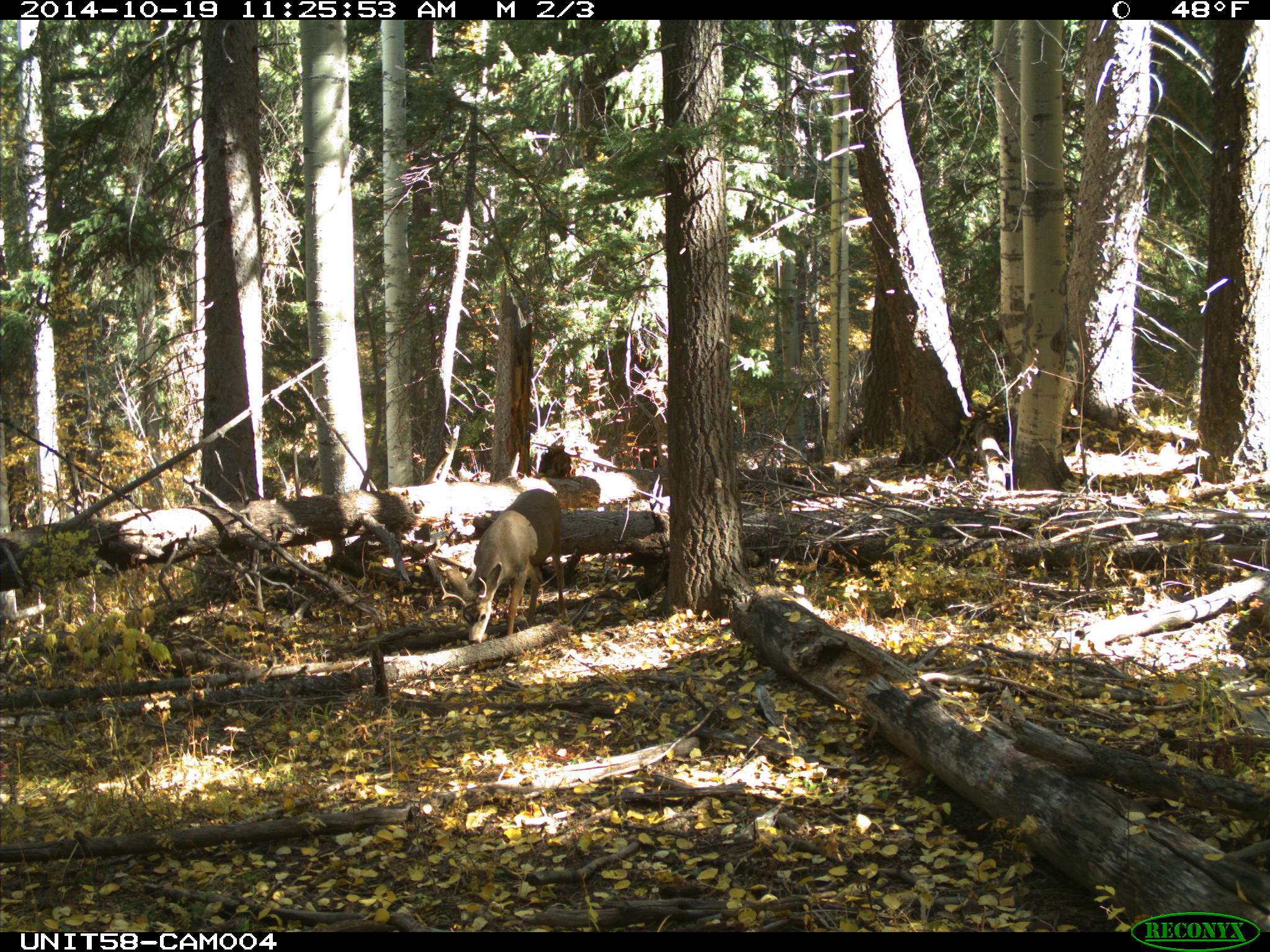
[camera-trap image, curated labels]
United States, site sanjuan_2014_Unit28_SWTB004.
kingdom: Animalia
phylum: Chordata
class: Mammalia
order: Artiodactyla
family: Cervidae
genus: Odocoileus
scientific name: Odocoileus hemionus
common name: mule deer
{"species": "Odocoileus hemionus (mule deer)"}